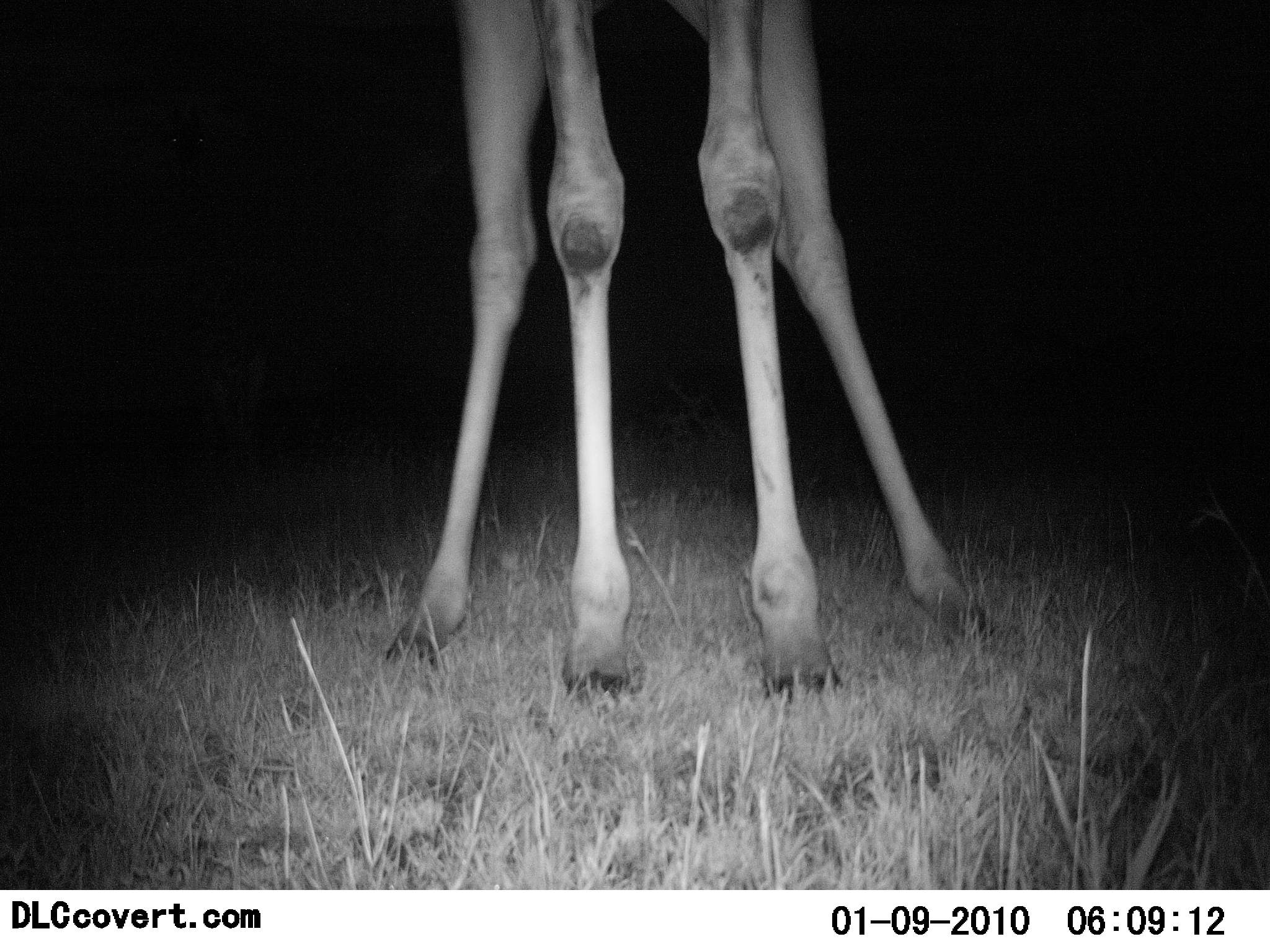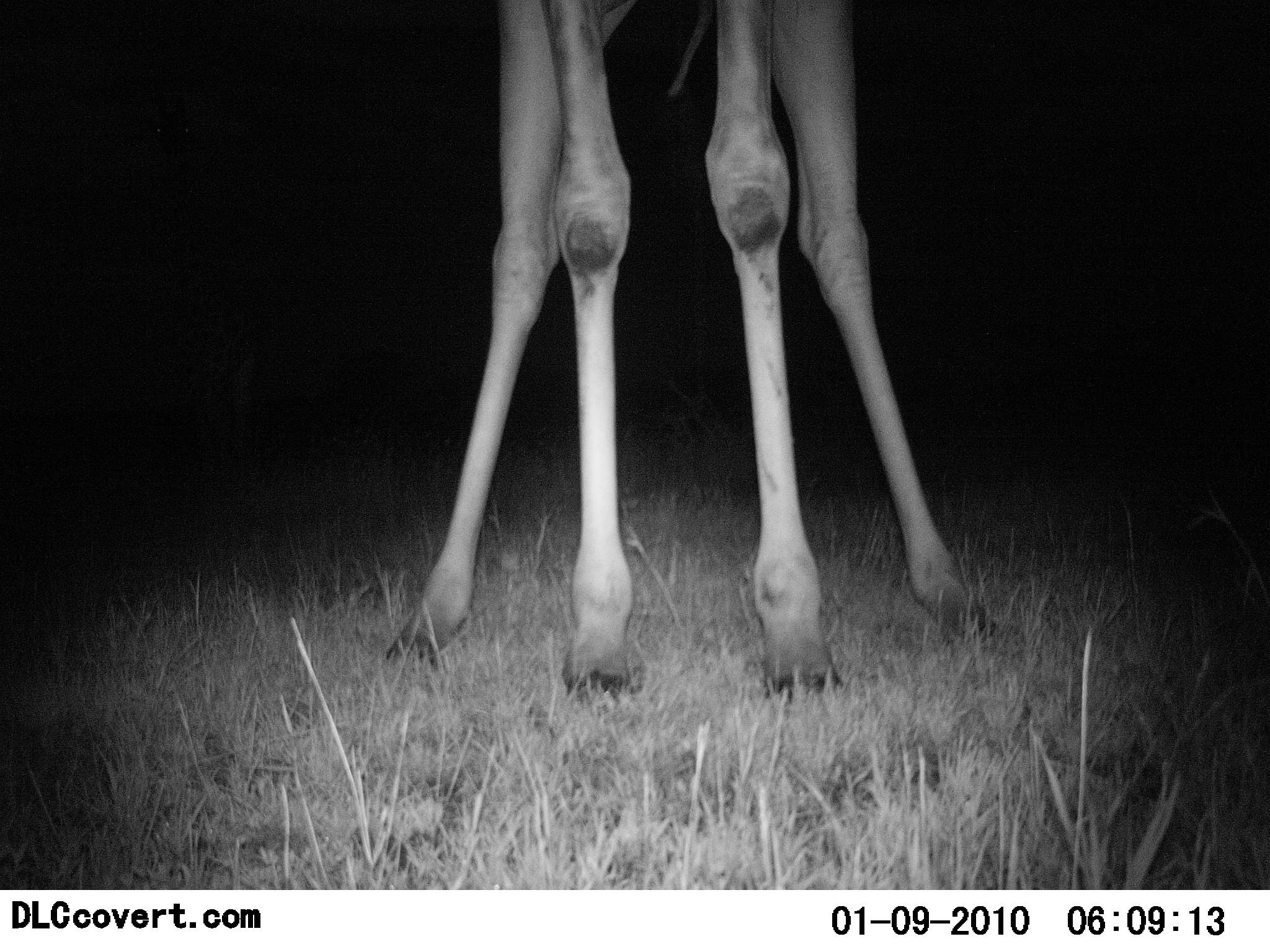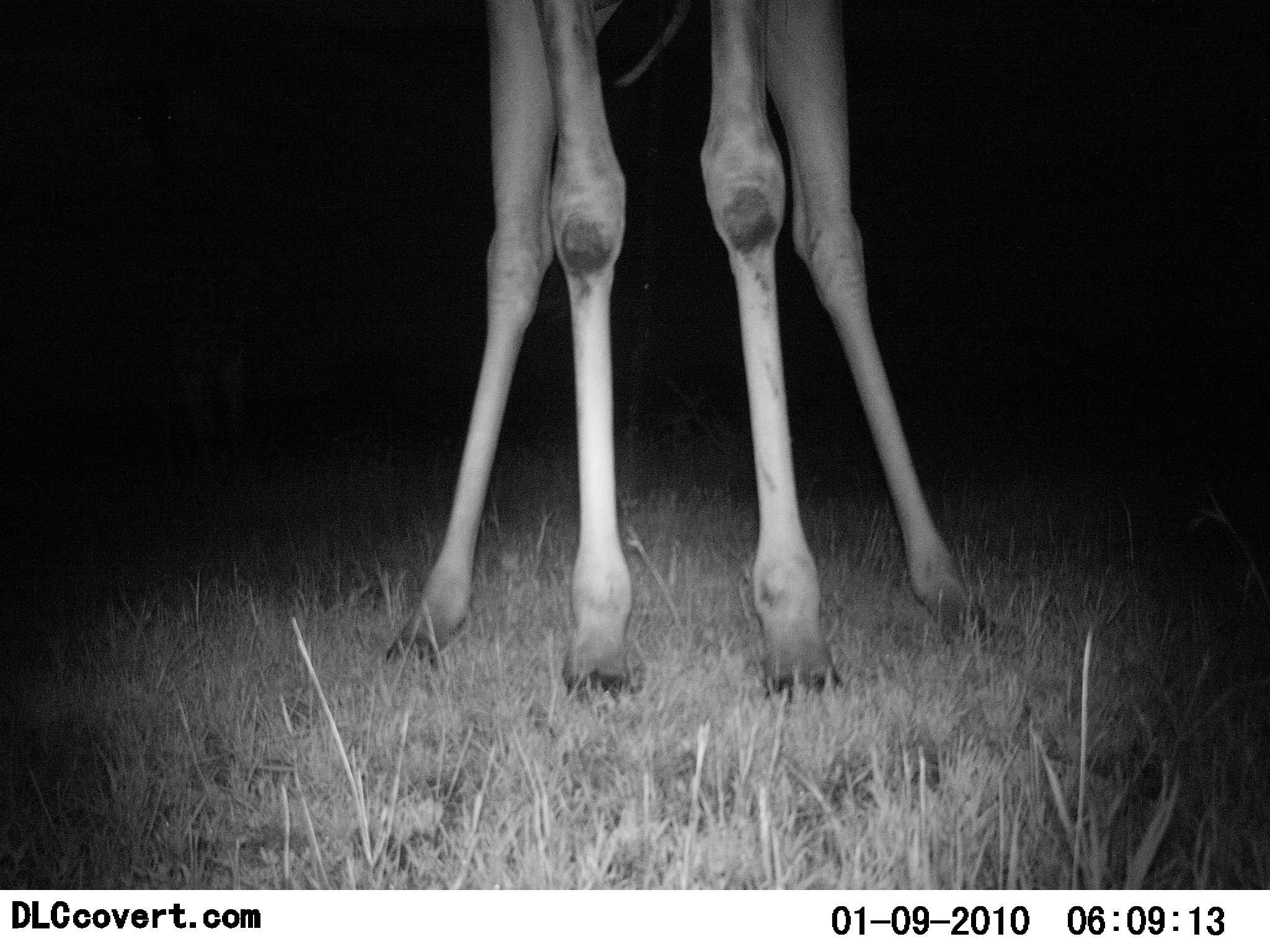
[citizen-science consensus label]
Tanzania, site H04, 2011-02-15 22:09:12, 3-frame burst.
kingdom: Animalia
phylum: Chordata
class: Mammalia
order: Artiodactyla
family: Giraffidae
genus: Giraffa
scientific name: Giraffa camelopardalis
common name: giraffe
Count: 1.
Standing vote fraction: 90%.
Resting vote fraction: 0%.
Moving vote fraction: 20%.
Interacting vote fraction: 0%.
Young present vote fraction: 0%.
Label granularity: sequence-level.